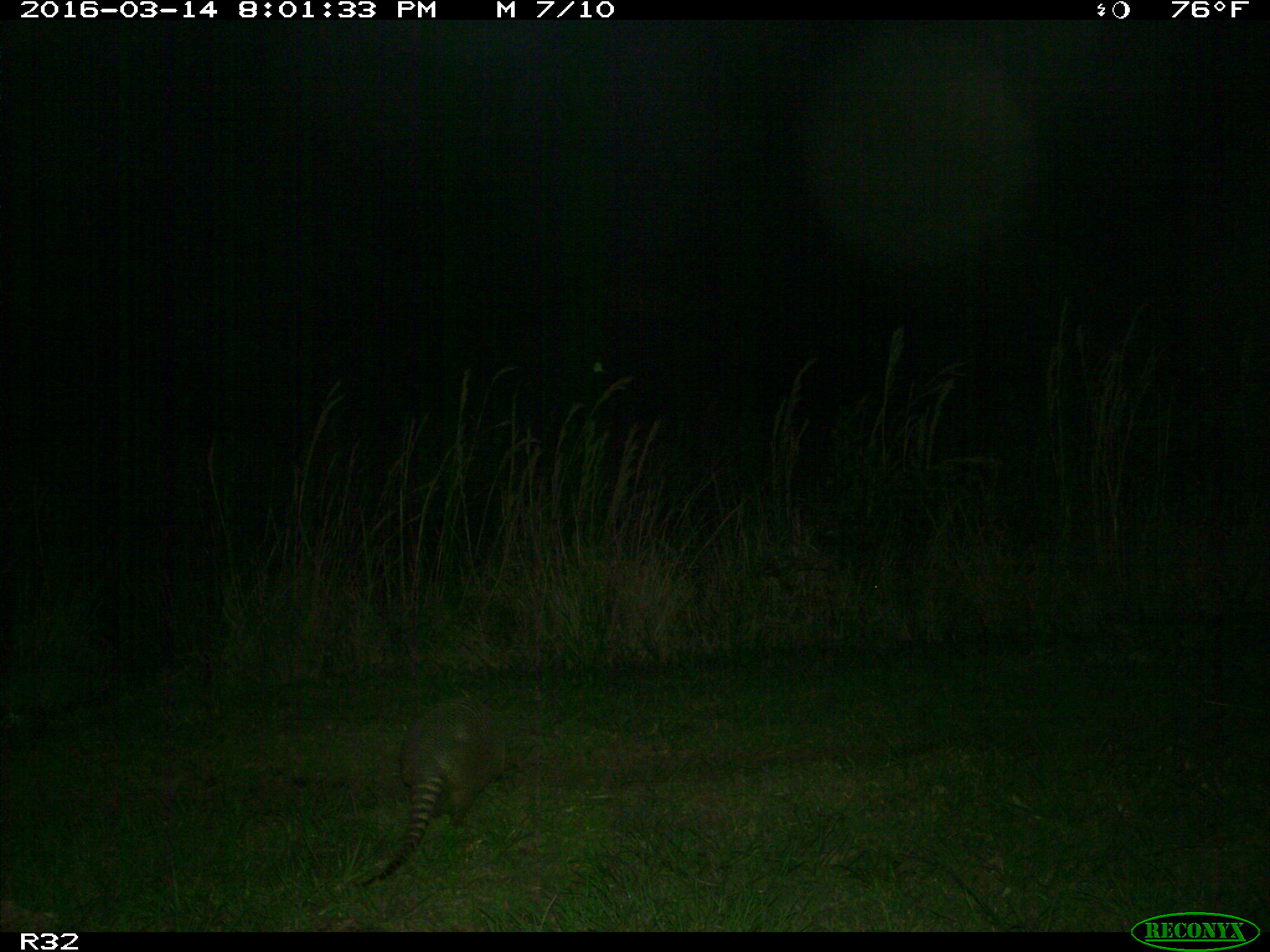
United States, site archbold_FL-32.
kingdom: Animalia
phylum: Chordata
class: Mammalia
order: Cingulata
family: Dasypodidae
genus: Dasypus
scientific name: Dasypus novemcinctus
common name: nine-banded armadillo